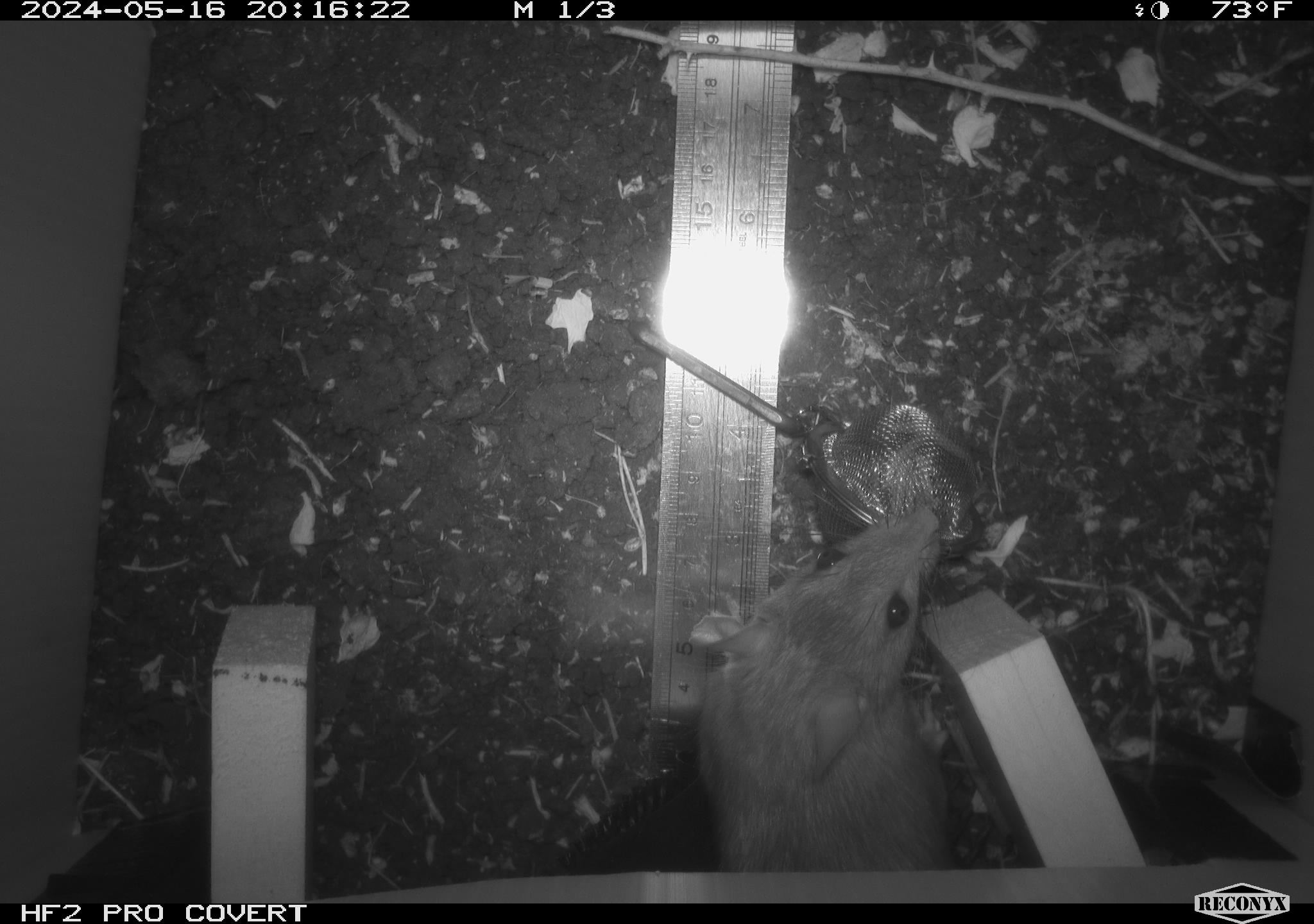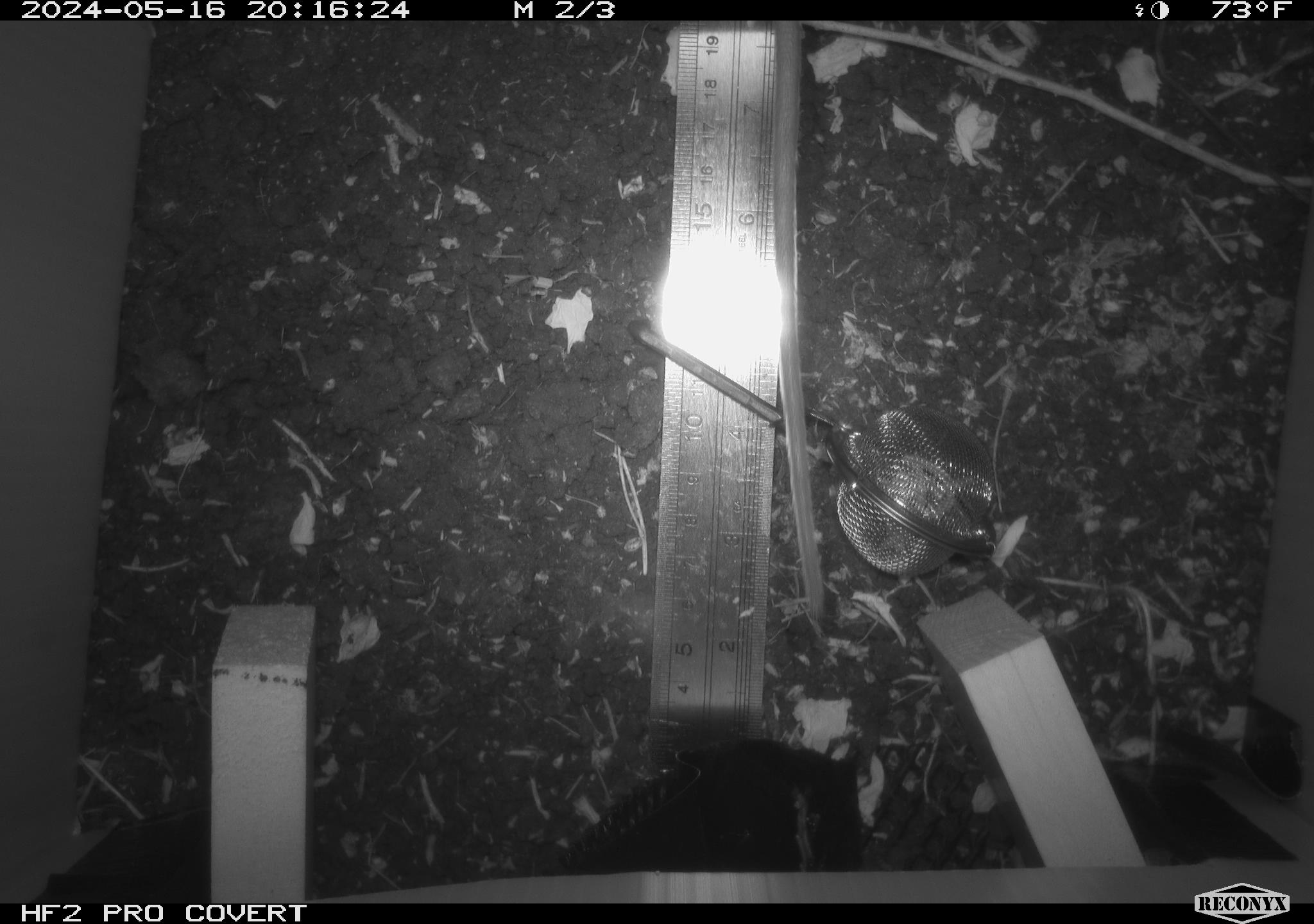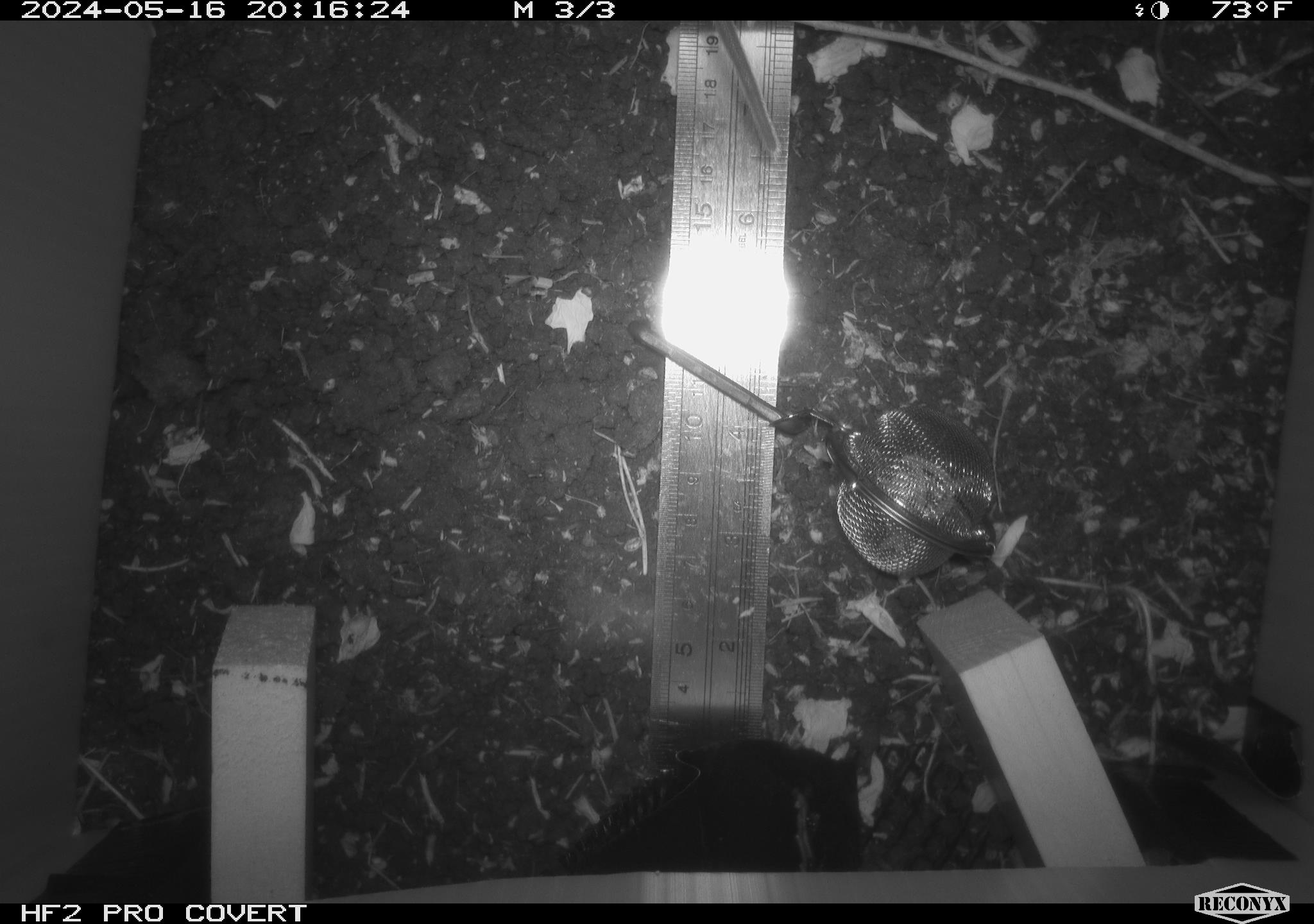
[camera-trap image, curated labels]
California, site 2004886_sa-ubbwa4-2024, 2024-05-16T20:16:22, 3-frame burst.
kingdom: Animalia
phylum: Chordata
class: Mammalia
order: Rodentia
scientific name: Rodentia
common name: woodrat or rat or mouse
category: woodrat or rat or mouse species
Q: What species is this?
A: Woodrat or rat or mouse species (woodrat or rat or mouse) (Rodentia).